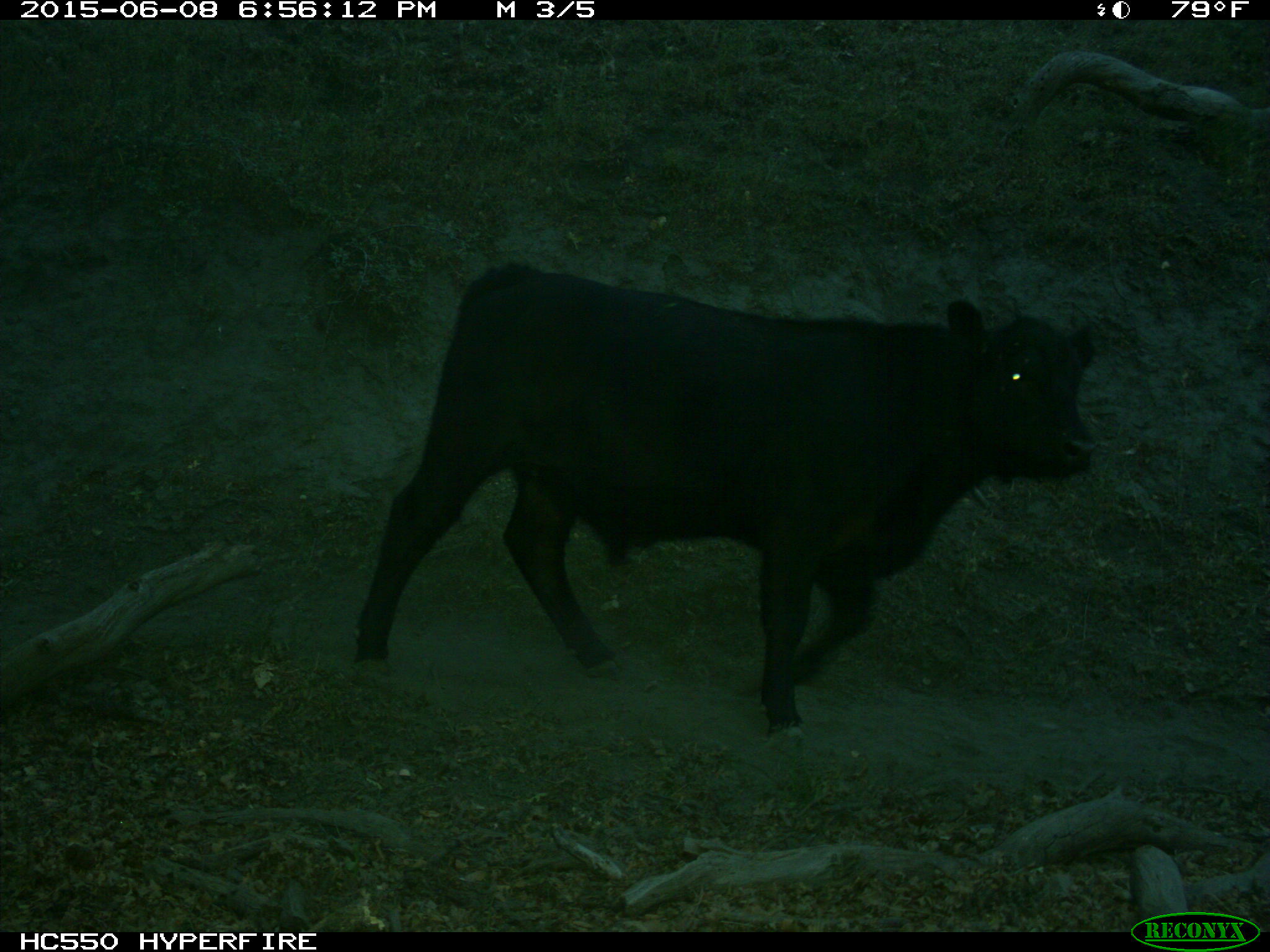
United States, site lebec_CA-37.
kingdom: Animalia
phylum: Chordata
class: Mammalia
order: Artiodactyla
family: Bovidae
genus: Bos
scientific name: Bos taurus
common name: domestic cow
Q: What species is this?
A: Bos taurus (domestic cow).